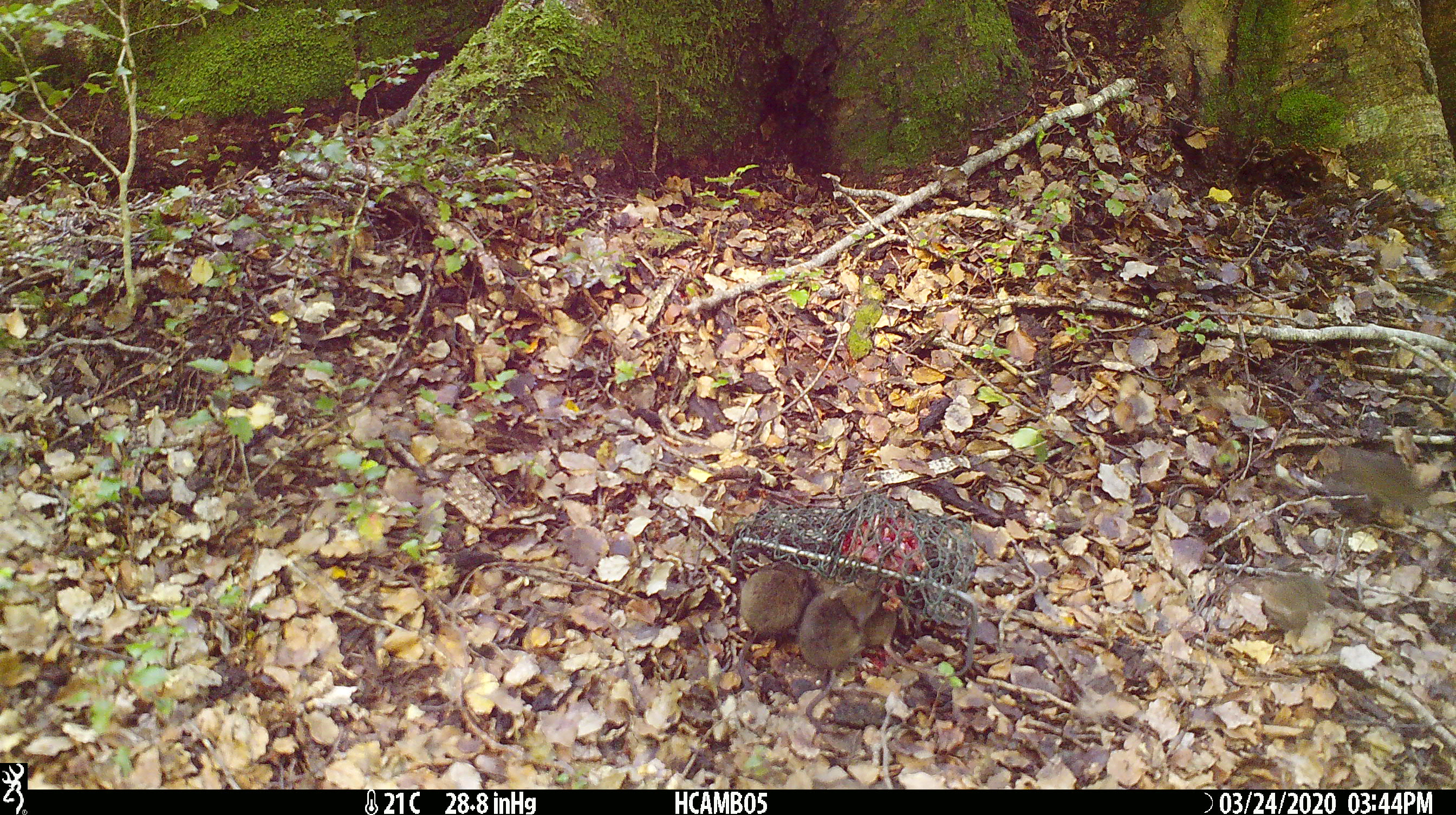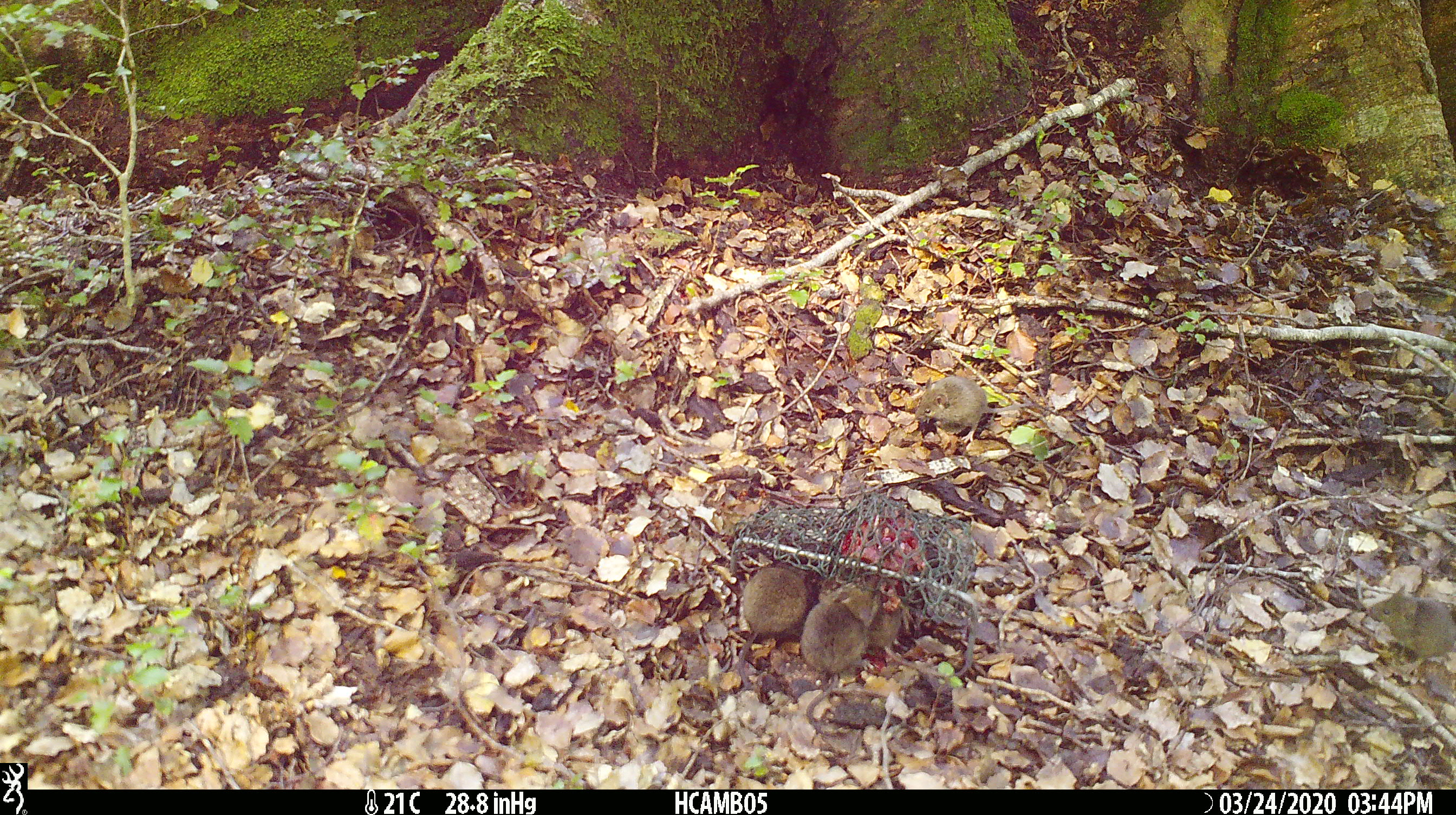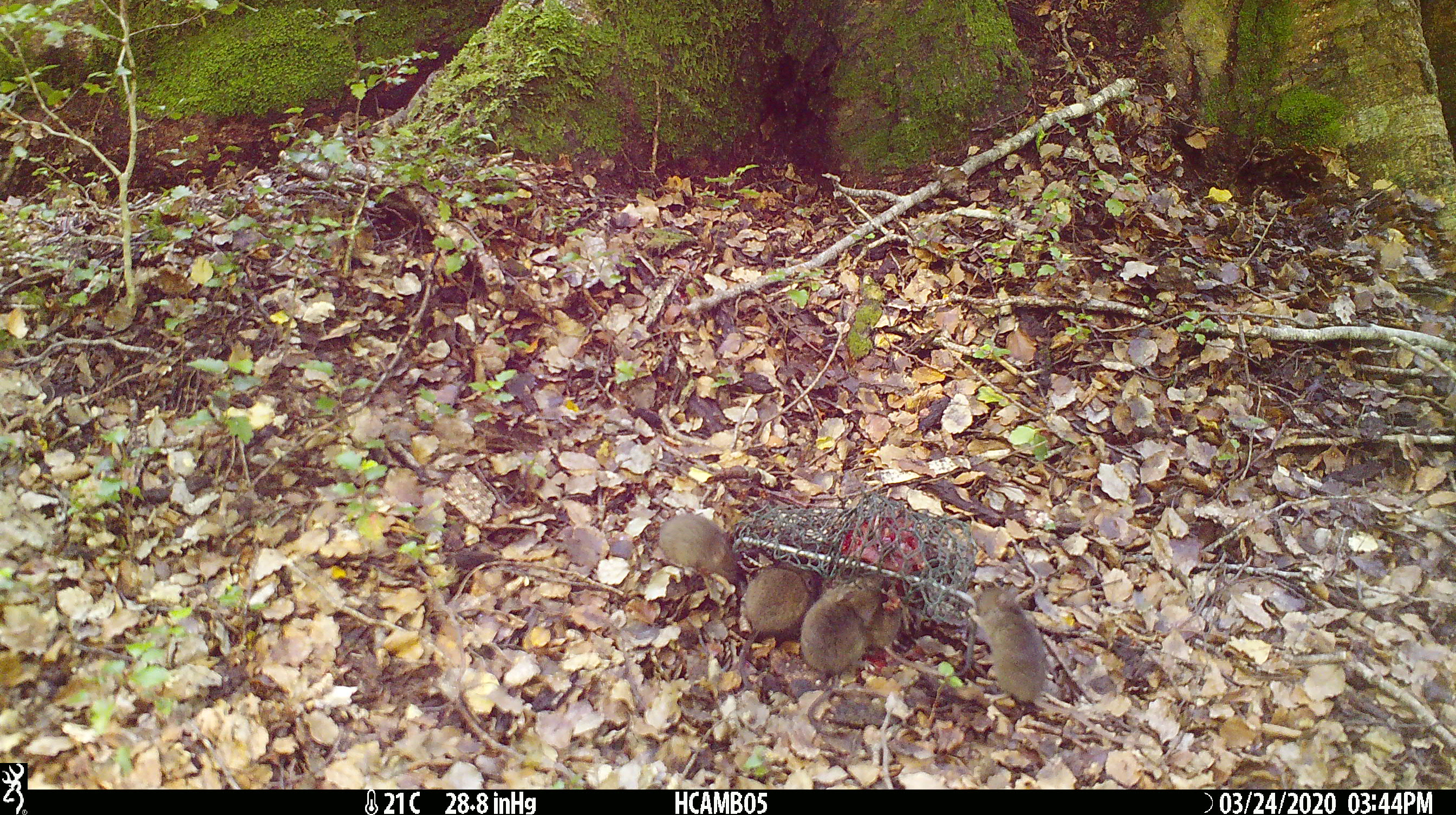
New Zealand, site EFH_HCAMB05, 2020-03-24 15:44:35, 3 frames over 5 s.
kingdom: Animalia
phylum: Chordata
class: Mammalia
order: Rodentia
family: Muridae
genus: Mus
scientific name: Mus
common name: mouse